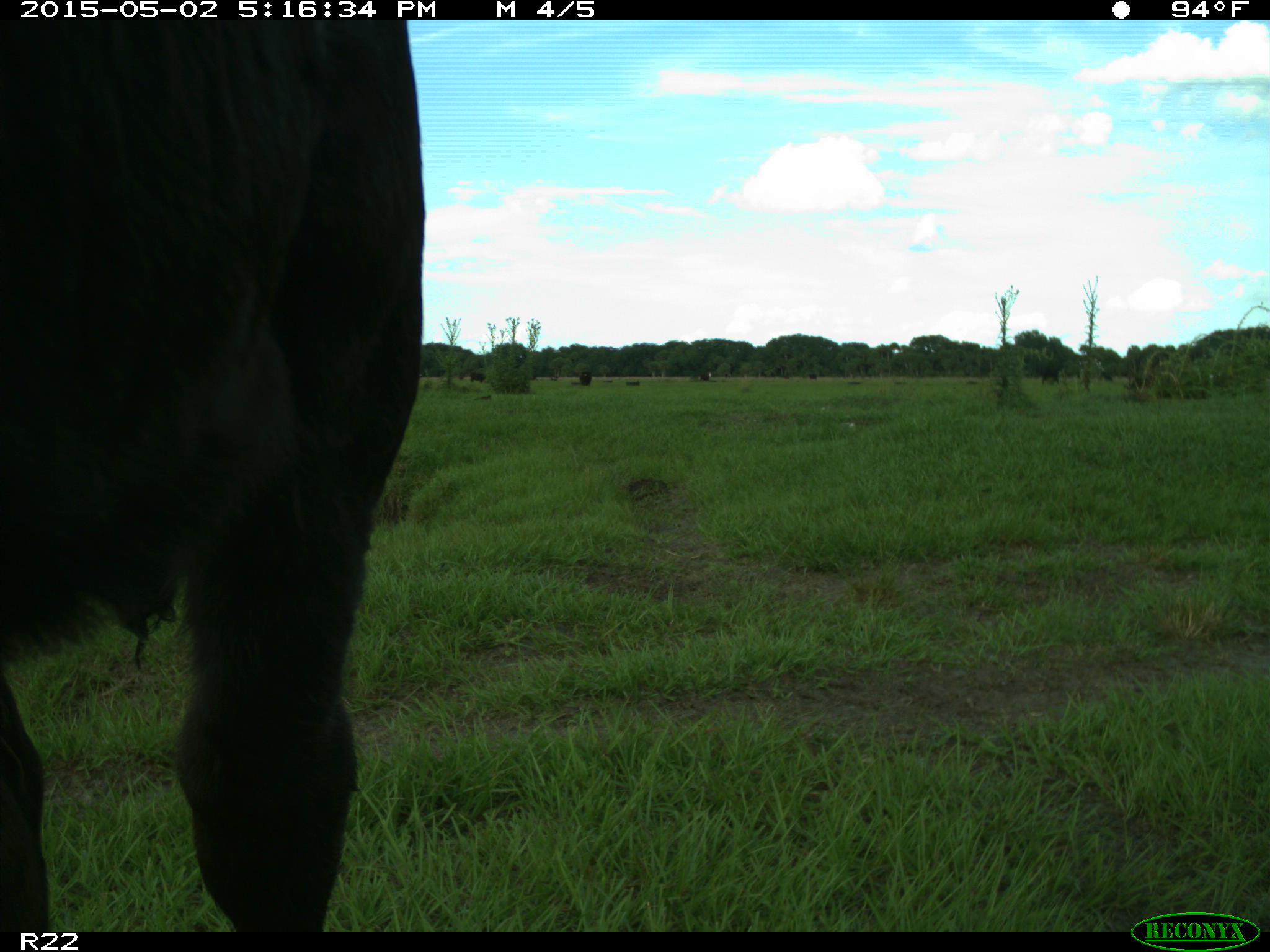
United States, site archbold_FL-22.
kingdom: Animalia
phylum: Chordata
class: Mammalia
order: Artiodactyla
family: Bovidae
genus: Bos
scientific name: Bos taurus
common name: domestic cow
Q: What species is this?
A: Bos taurus (domestic cow).